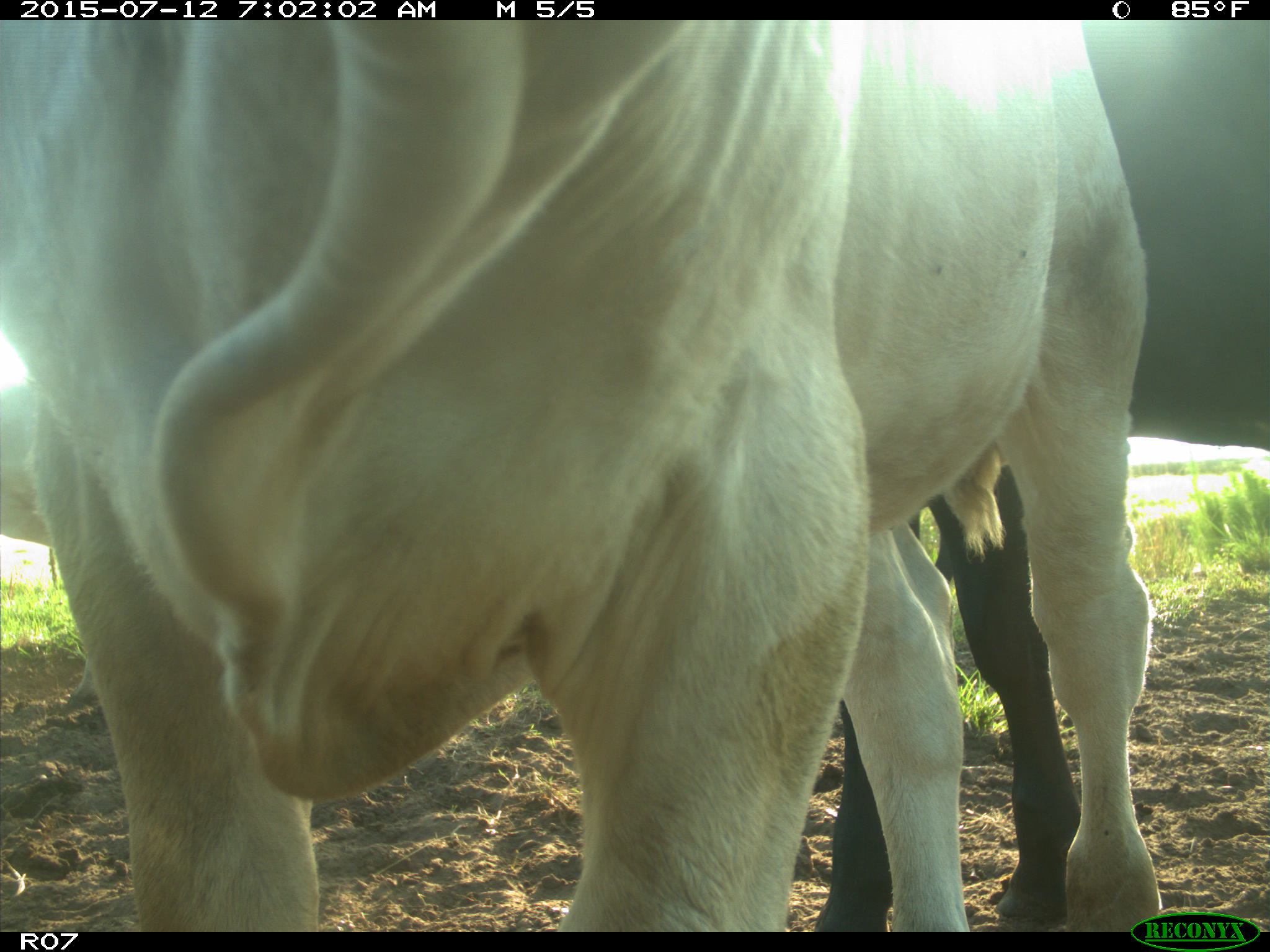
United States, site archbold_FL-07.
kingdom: Animalia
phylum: Chordata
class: Mammalia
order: Artiodactyla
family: Bovidae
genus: Bos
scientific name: Bos taurus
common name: domestic cow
Bos taurus (domestic cow).